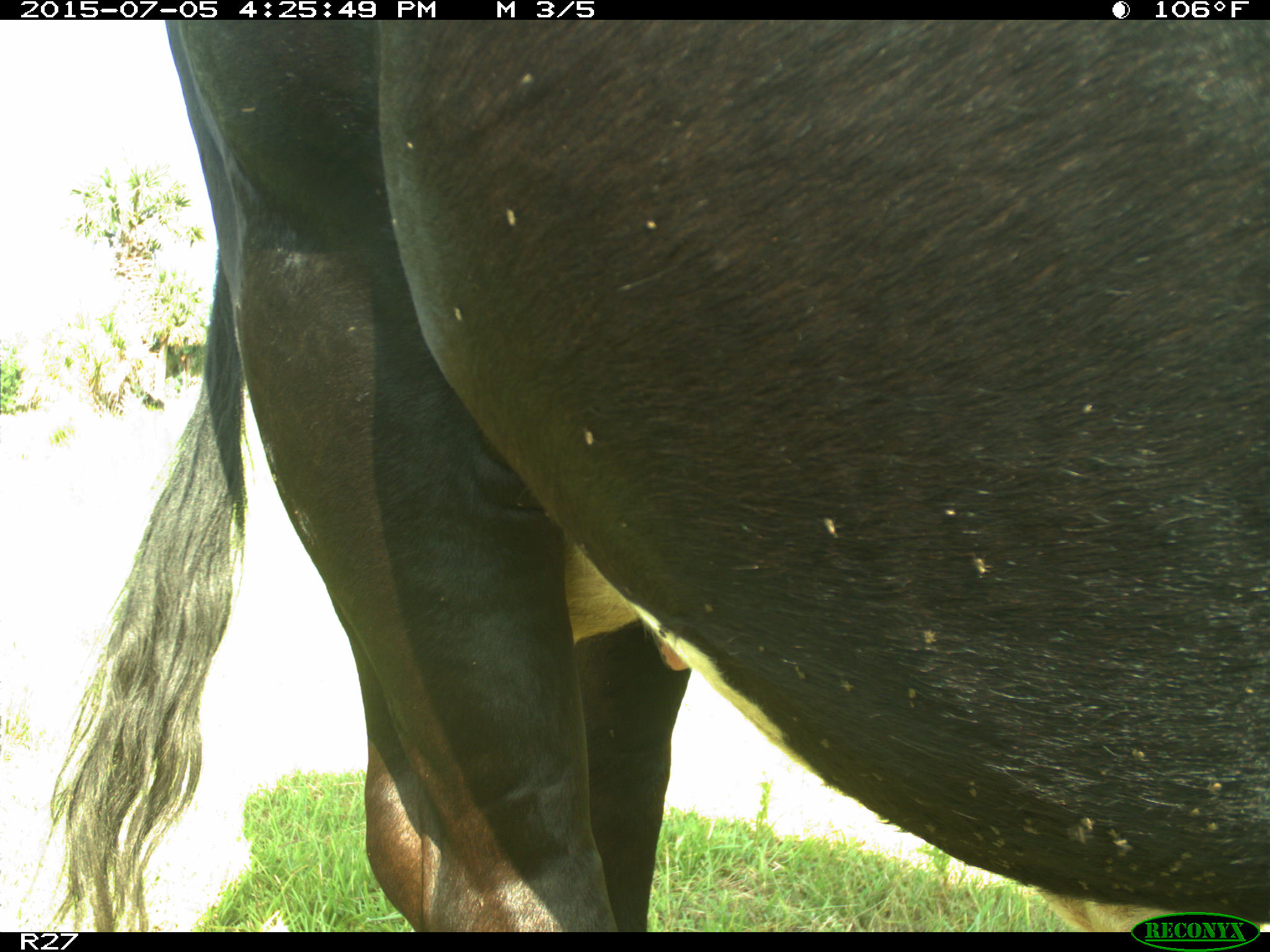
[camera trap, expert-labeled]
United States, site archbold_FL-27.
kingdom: Animalia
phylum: Chordata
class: Mammalia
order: Artiodactyla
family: Bovidae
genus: Bos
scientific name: Bos taurus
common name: domestic cow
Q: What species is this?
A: Bos taurus (domestic cow).